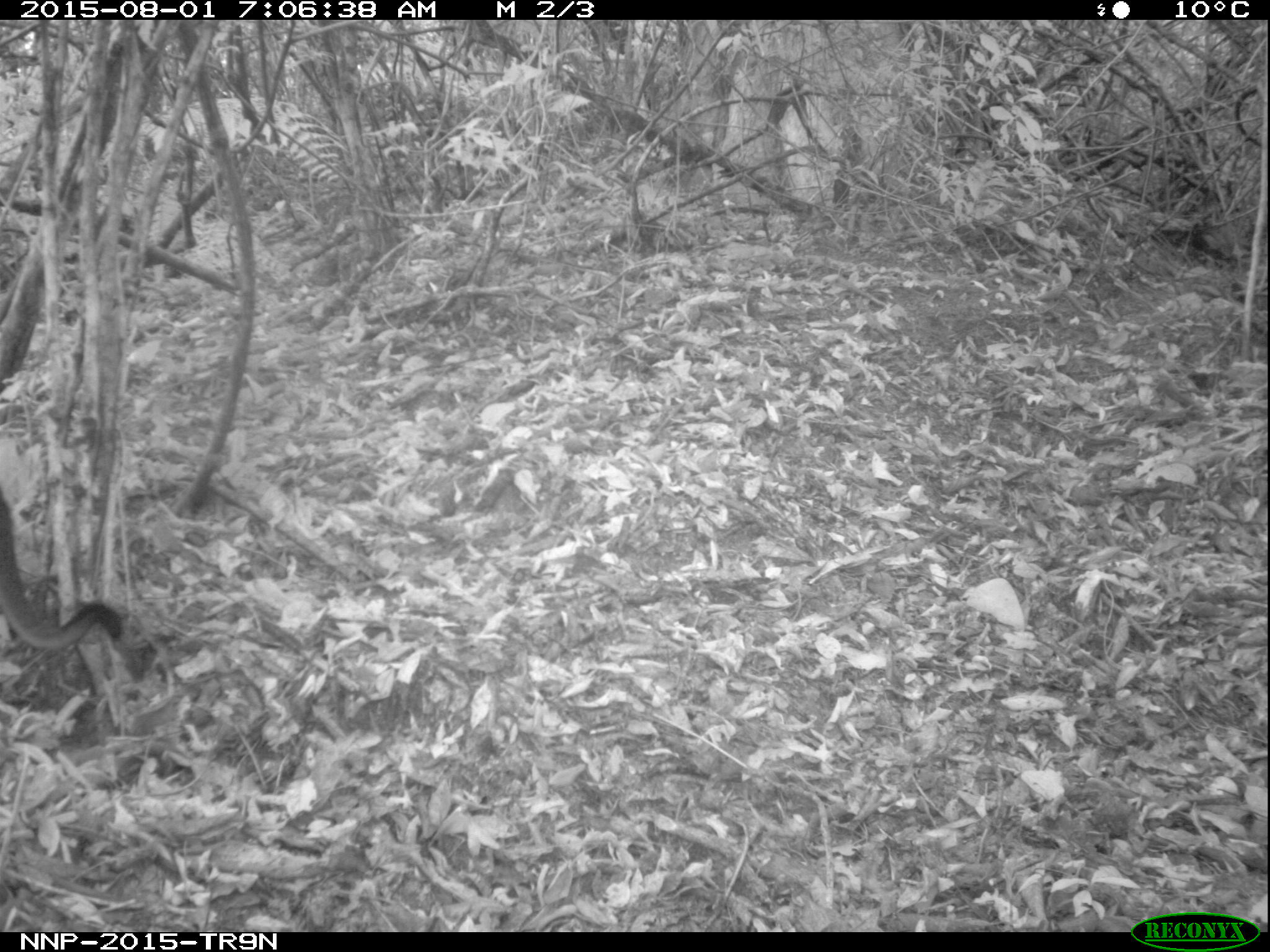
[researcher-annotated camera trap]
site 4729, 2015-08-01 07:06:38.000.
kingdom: Animalia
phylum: Chordata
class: Mammalia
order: Primates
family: Cercopithecidae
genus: Allochrocebus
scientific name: Allochrocebus lhoesti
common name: l'hoest's monkey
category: cercopithecus lhoesti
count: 1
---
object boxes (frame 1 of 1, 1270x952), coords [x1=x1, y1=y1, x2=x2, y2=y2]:
cercopithecus lhoesti: [x1=0, y1=478, x2=123, y2=652]